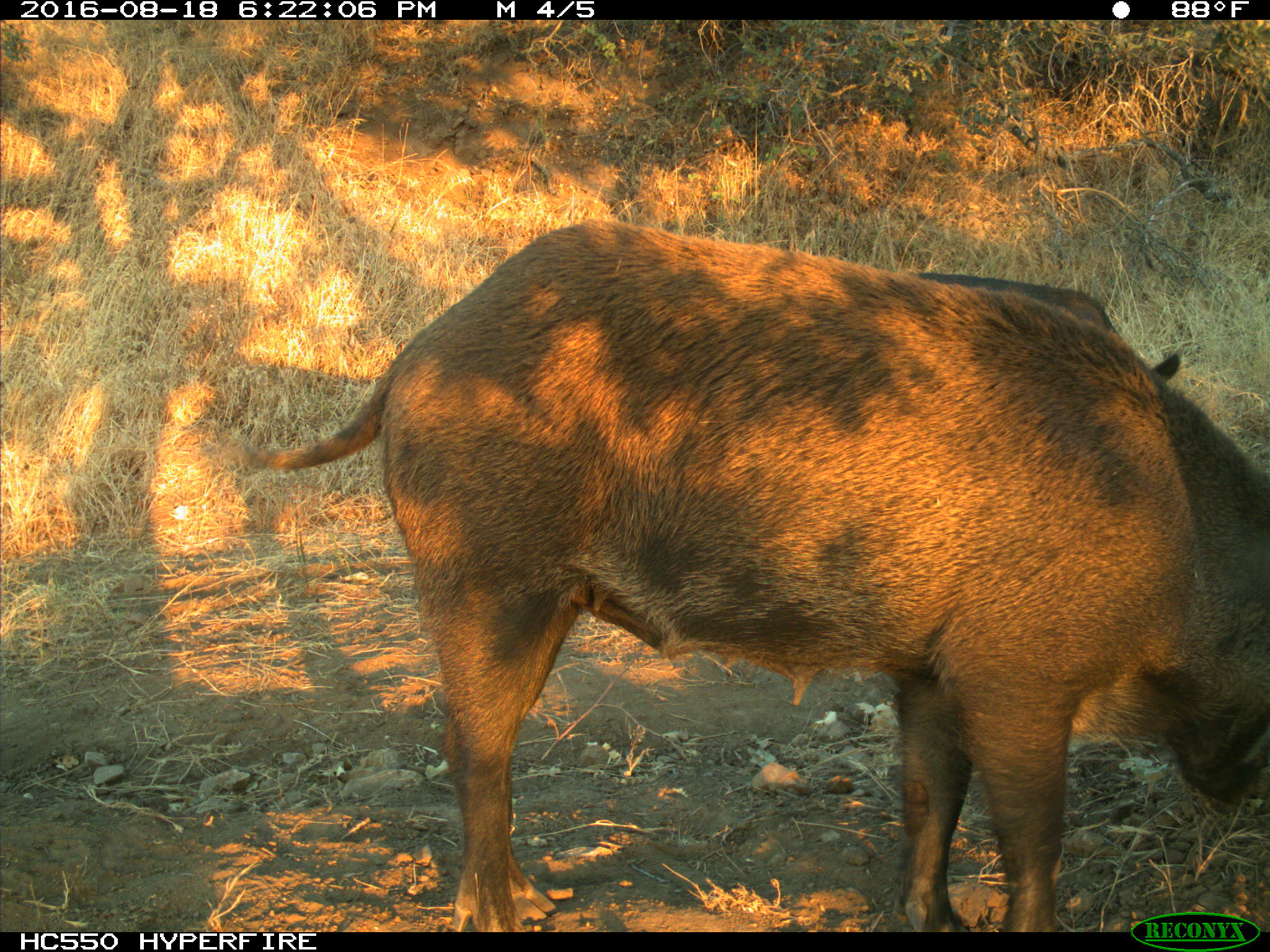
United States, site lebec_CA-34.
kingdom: Animalia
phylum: Chordata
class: Mammalia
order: Artiodactyla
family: Suidae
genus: Sus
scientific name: Sus scrofa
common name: wild boar